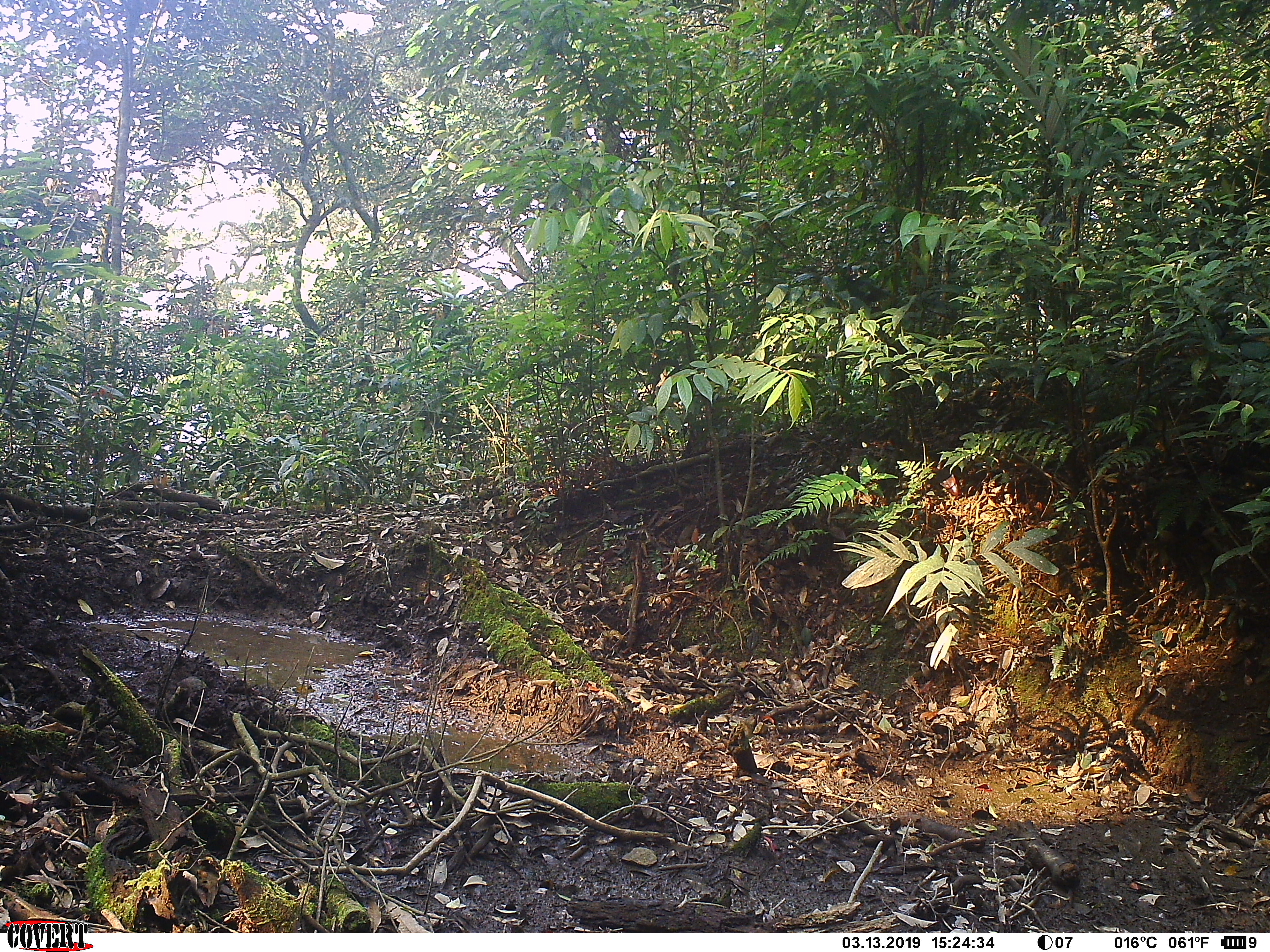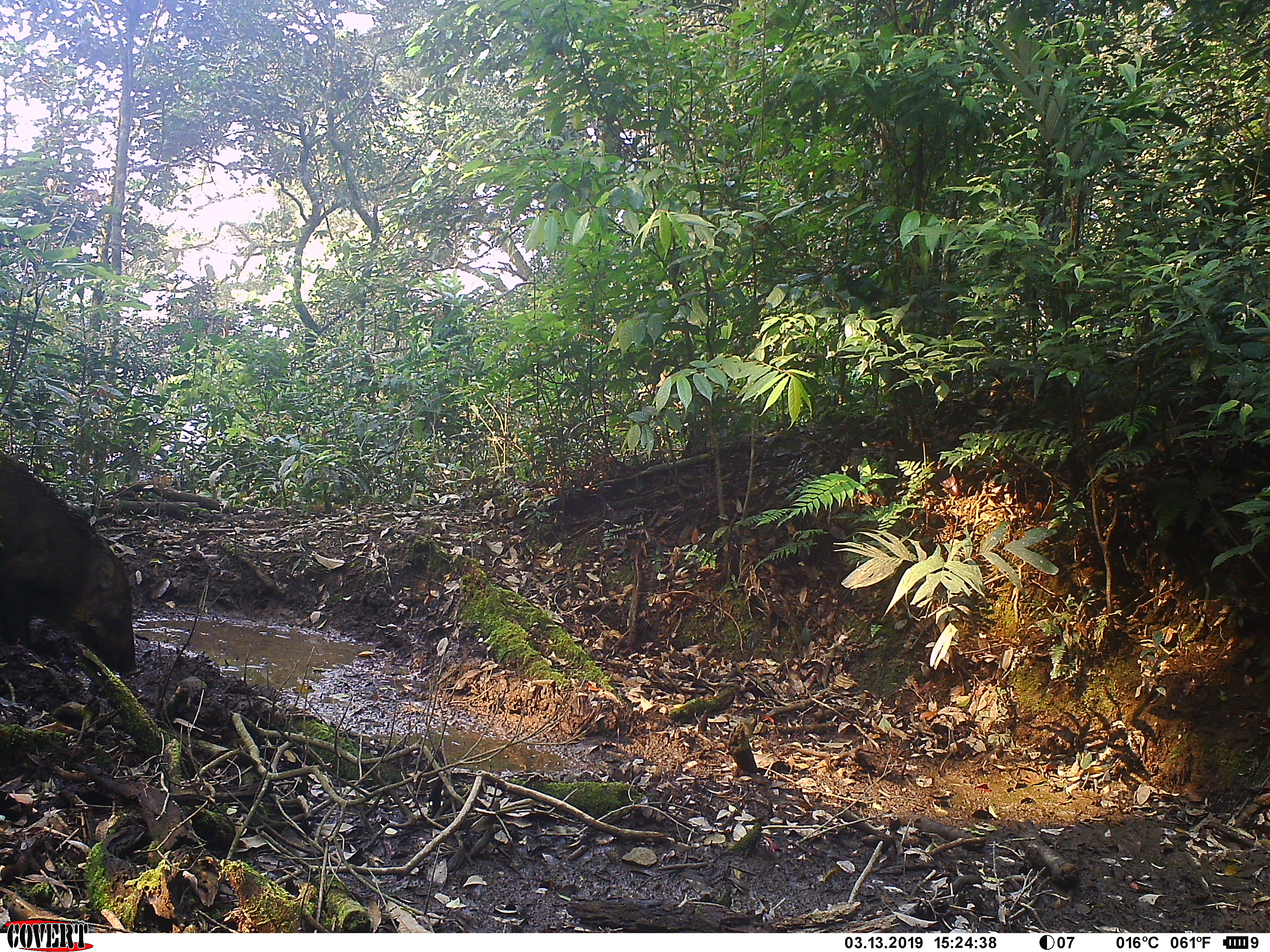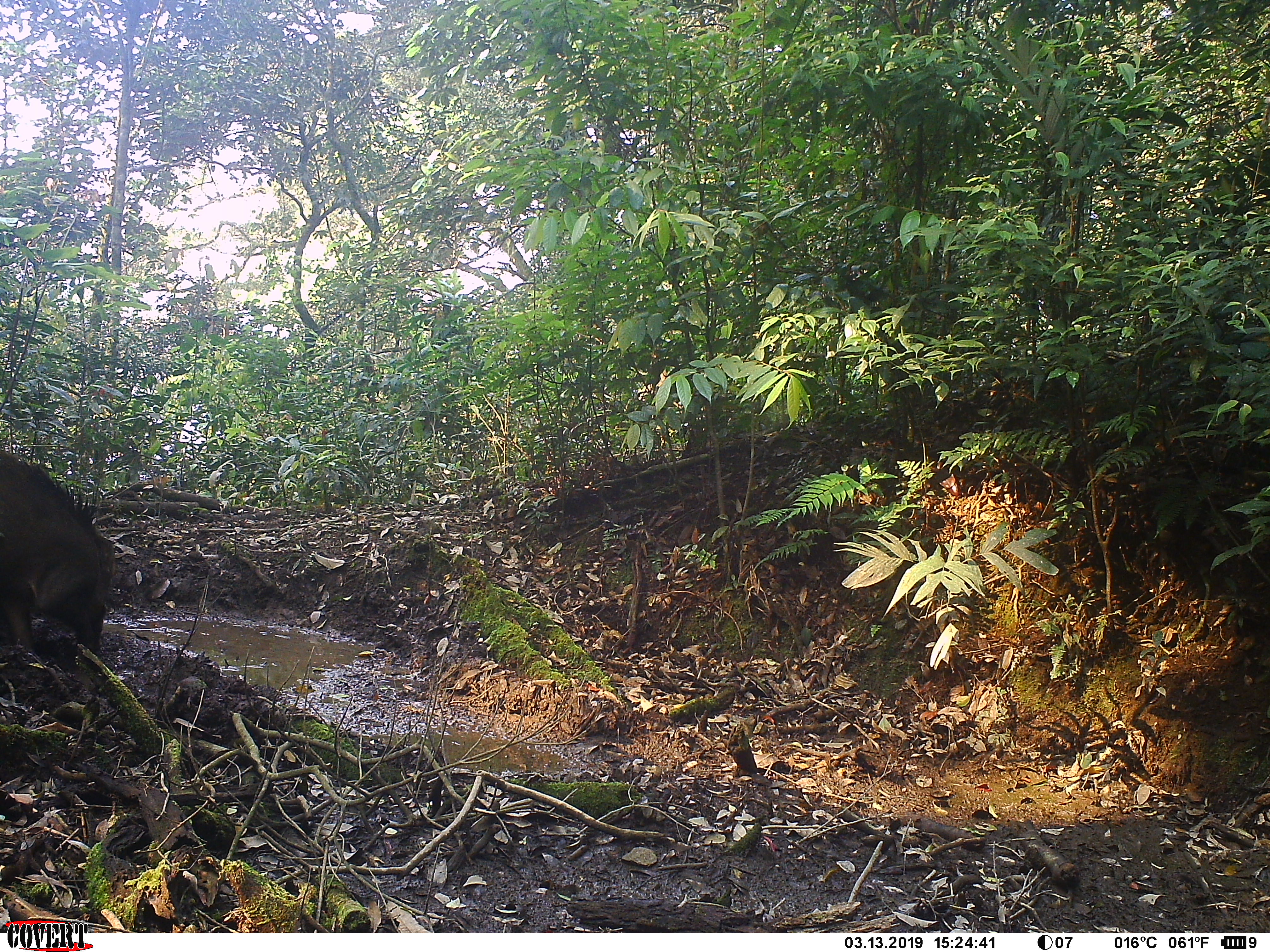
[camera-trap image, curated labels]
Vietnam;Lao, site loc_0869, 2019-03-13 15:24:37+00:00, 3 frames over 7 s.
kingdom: Animalia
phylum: Chordata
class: Mammalia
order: Artiodactyla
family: Suidae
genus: Sus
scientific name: Sus scrofa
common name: eurasian wild pig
Eurasian wild pig (Sus scrofa). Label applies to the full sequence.